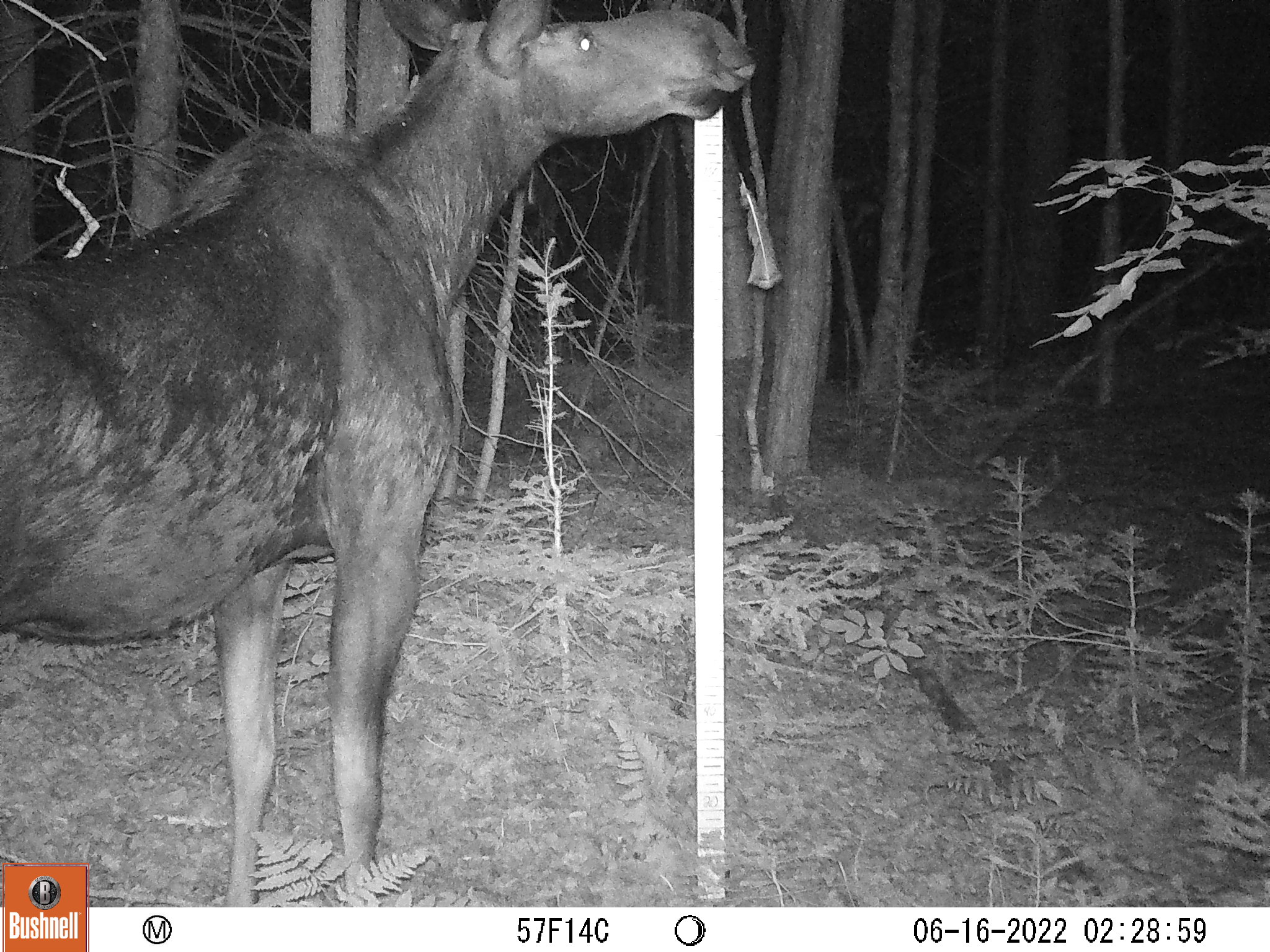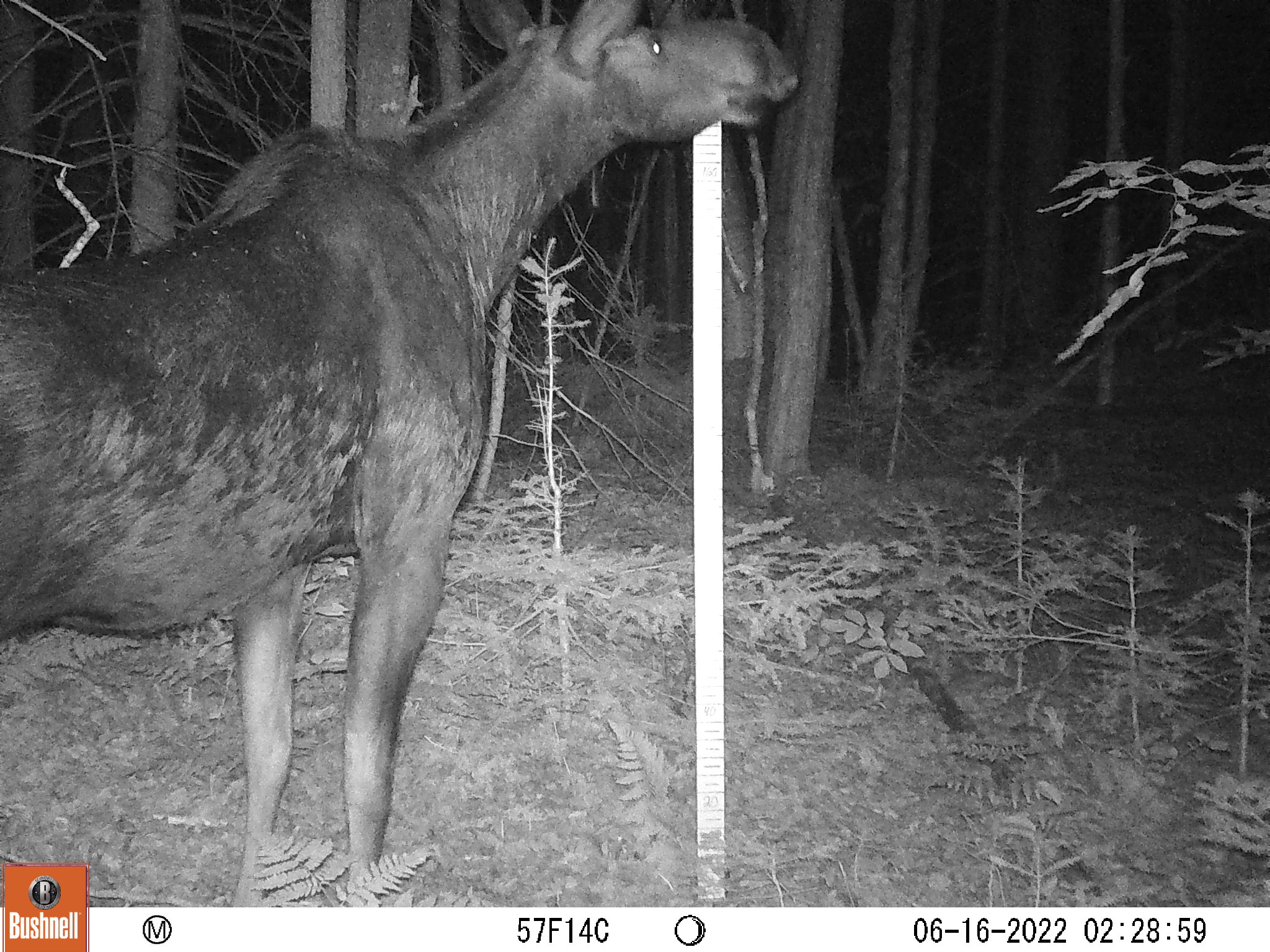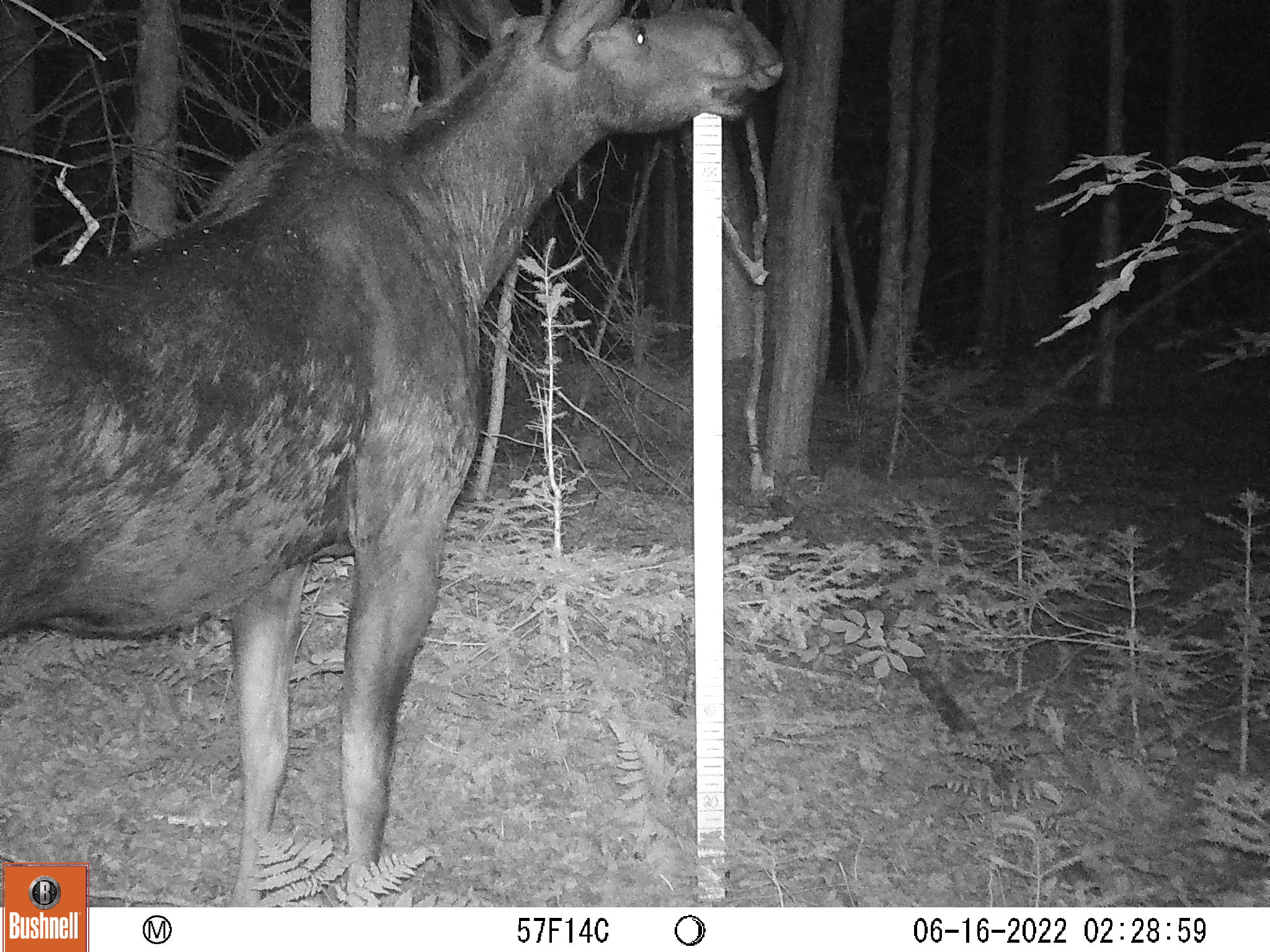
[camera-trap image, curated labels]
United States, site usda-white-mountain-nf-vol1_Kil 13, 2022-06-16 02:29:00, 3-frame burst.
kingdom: Animalia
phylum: Chordata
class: Mammalia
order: Artiodactyla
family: Cervidae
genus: Alces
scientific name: Alces alces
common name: moose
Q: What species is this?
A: Moose (Alces alces).